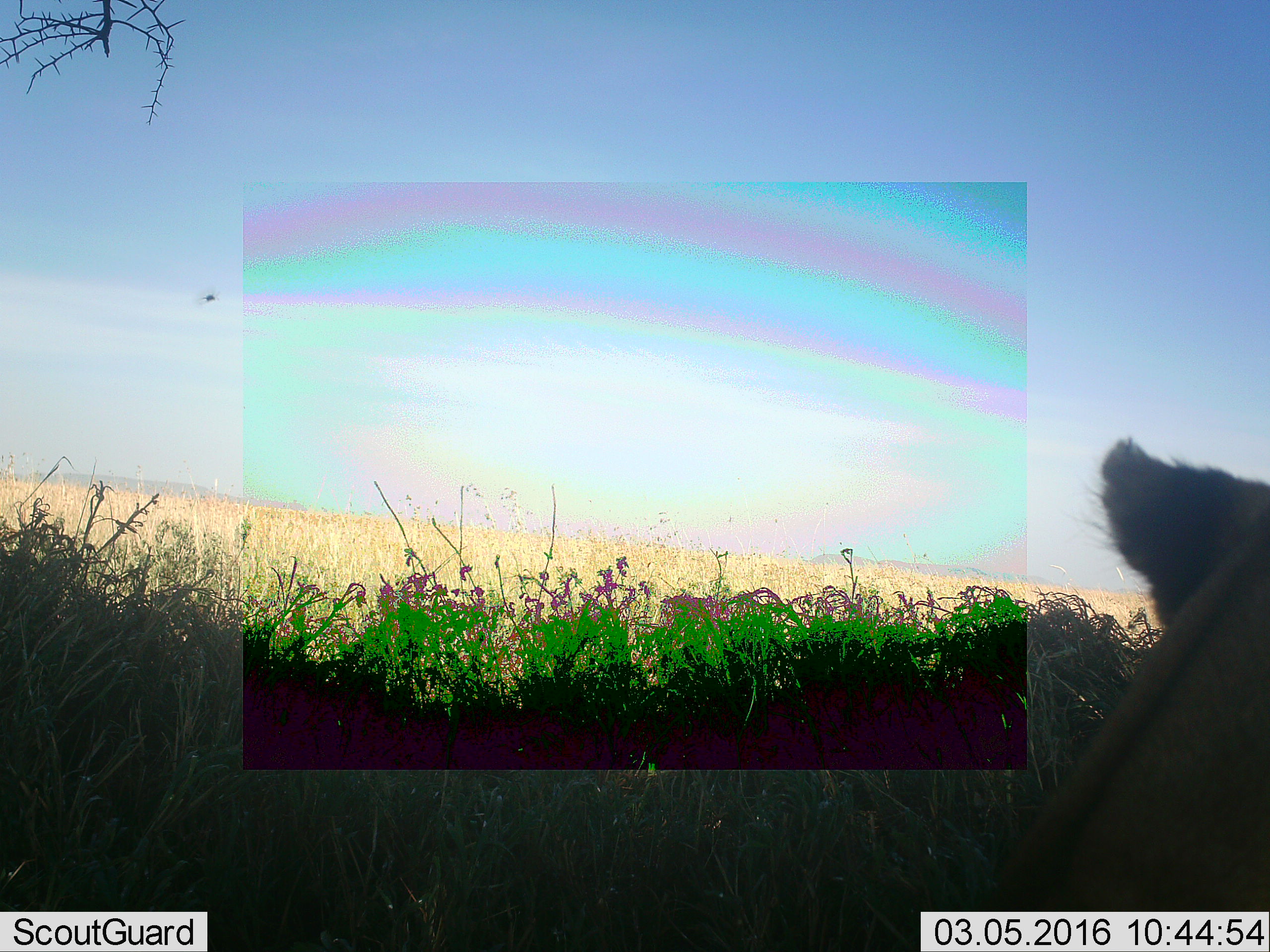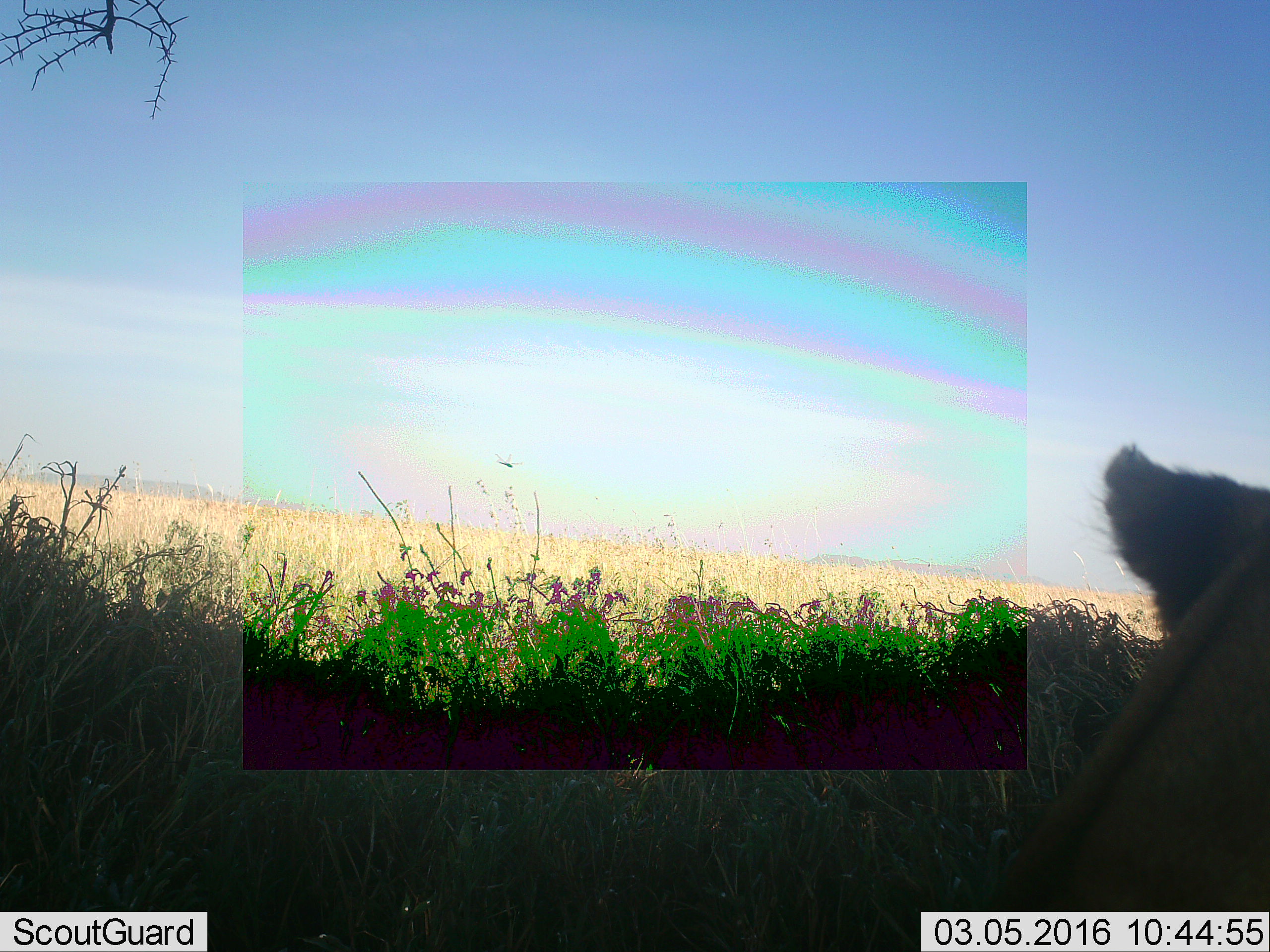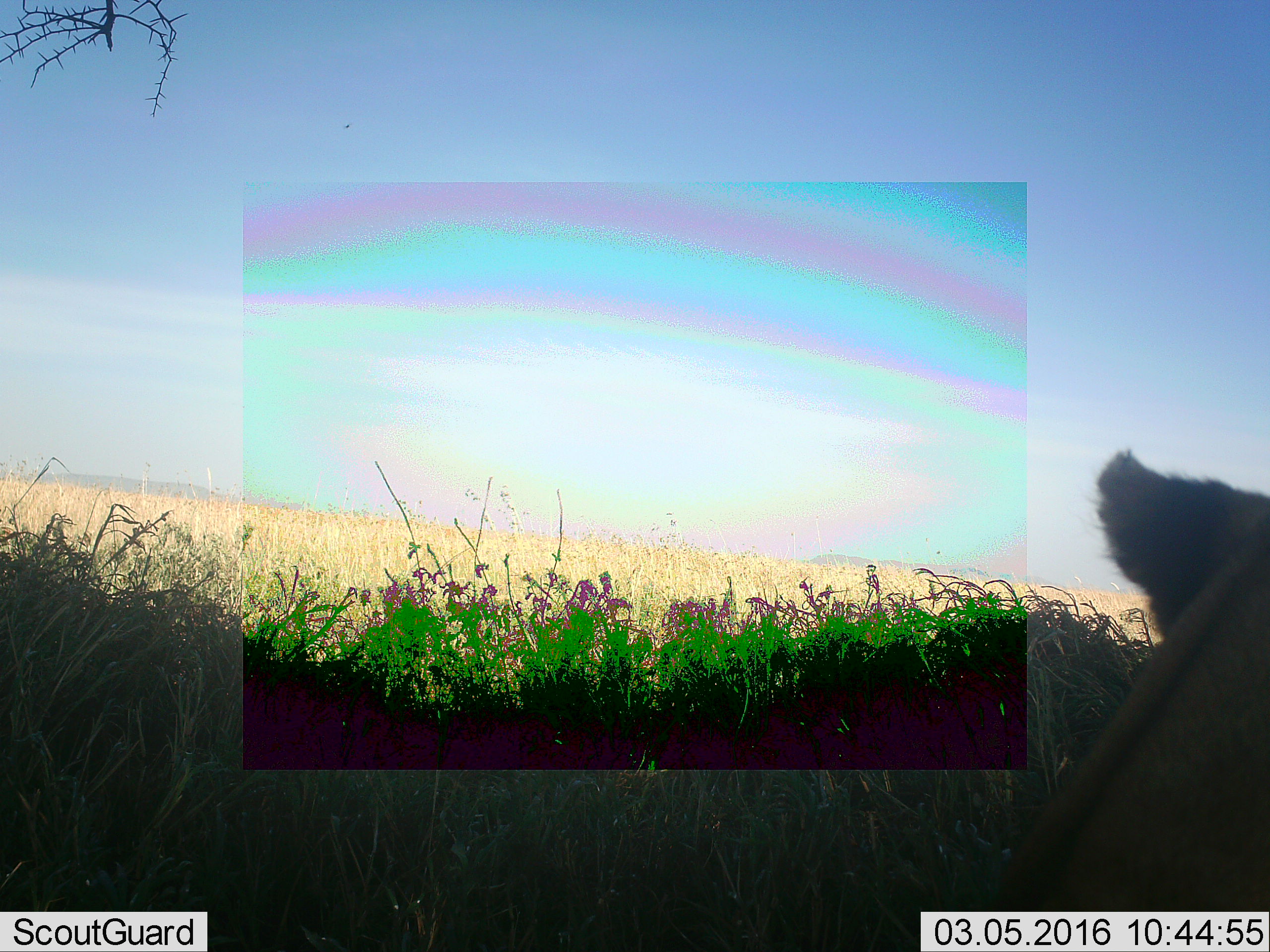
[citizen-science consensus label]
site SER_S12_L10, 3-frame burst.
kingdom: Animalia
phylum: Chordata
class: Mammalia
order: Carnivora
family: Felidae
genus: Panthera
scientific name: Panthera leo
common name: lion female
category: lionfemale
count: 1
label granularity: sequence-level